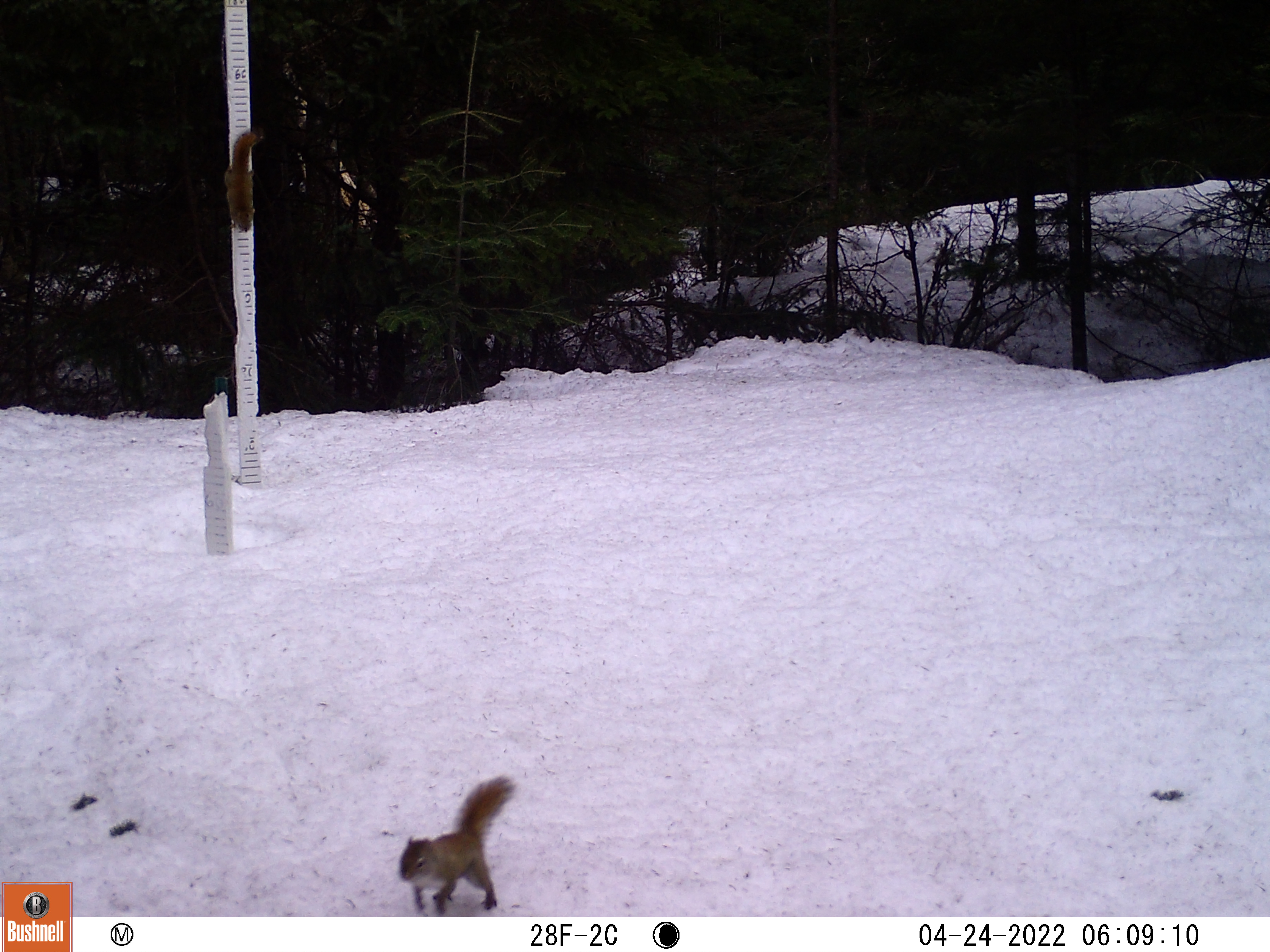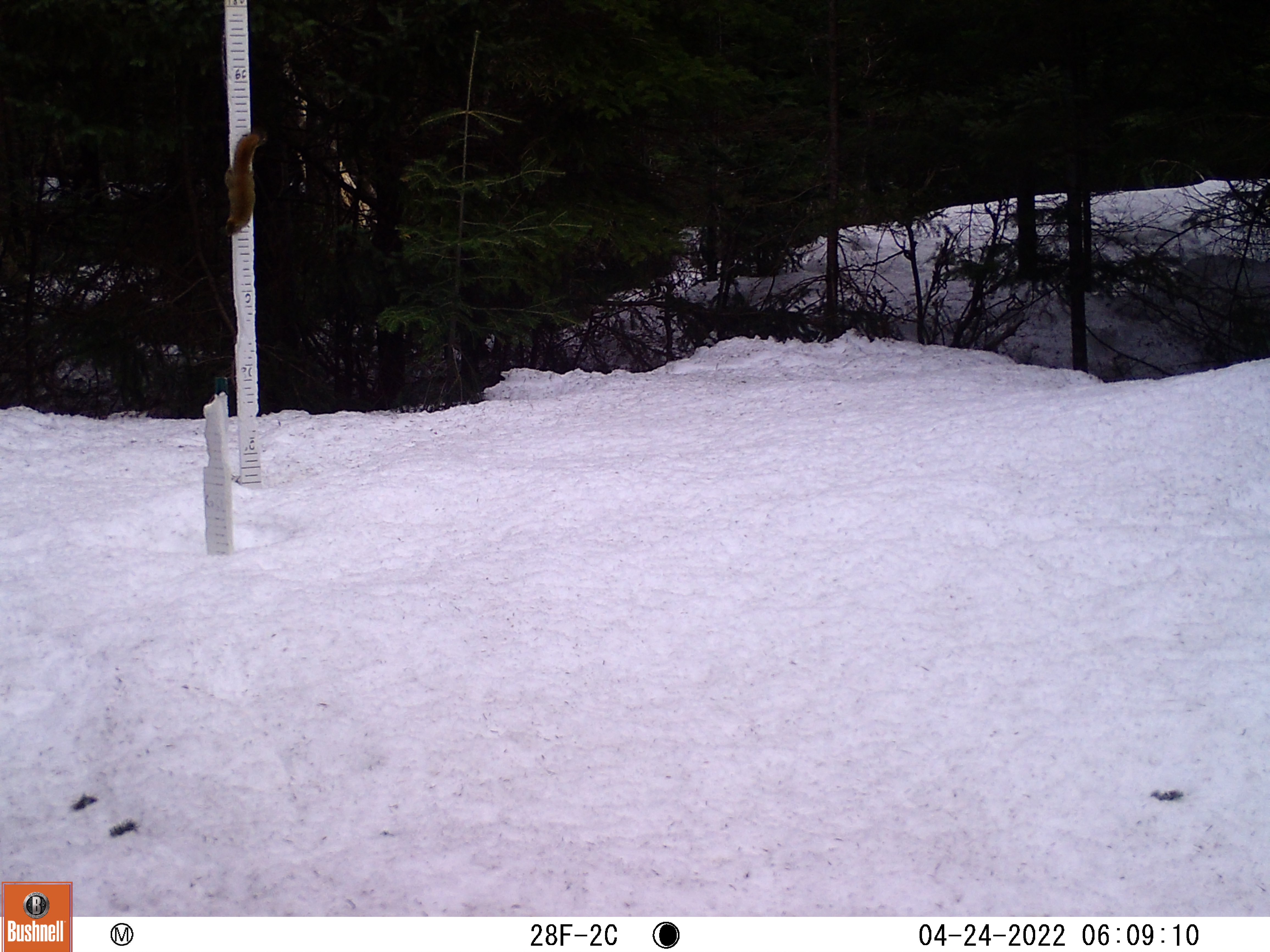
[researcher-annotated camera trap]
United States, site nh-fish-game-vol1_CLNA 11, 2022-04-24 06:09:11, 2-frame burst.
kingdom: Animalia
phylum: Chordata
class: Mammalia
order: Rodentia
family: Sciuridae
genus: Sciurus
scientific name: Sciurus carolinensis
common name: gray squirrel